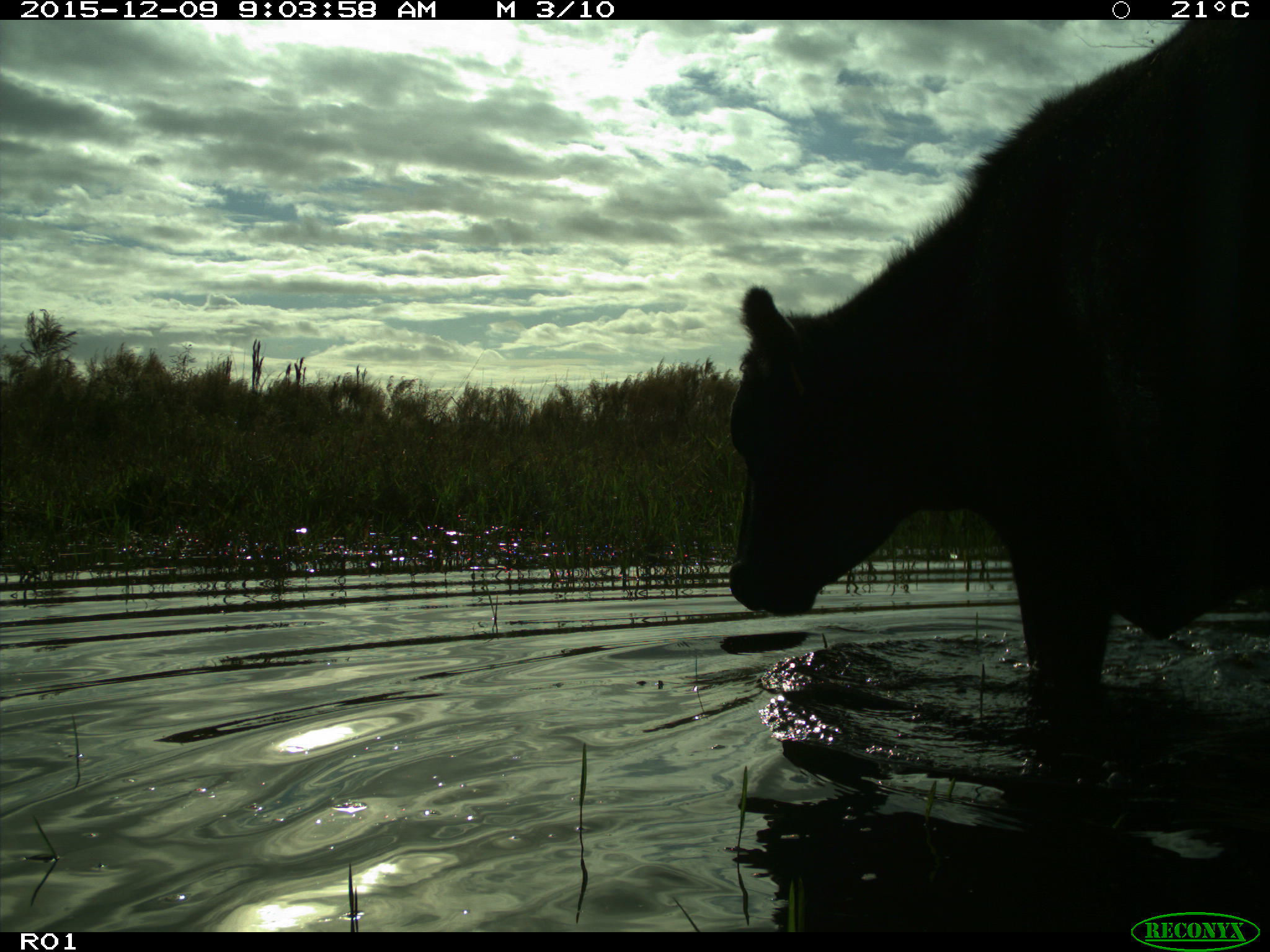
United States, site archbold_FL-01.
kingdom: Animalia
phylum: Chordata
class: Mammalia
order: Artiodactyla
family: Bovidae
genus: Bos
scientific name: Bos taurus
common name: domestic cow